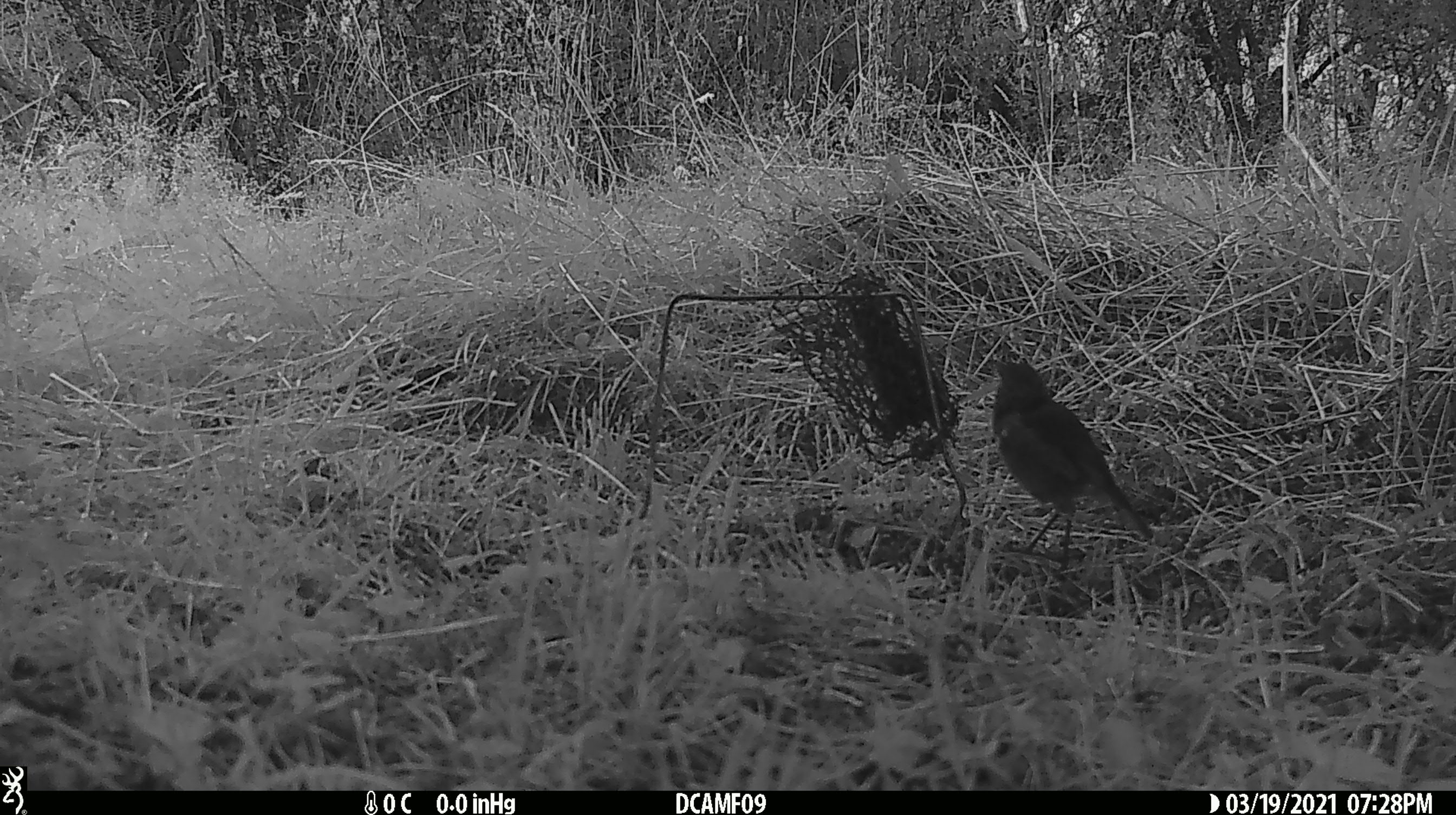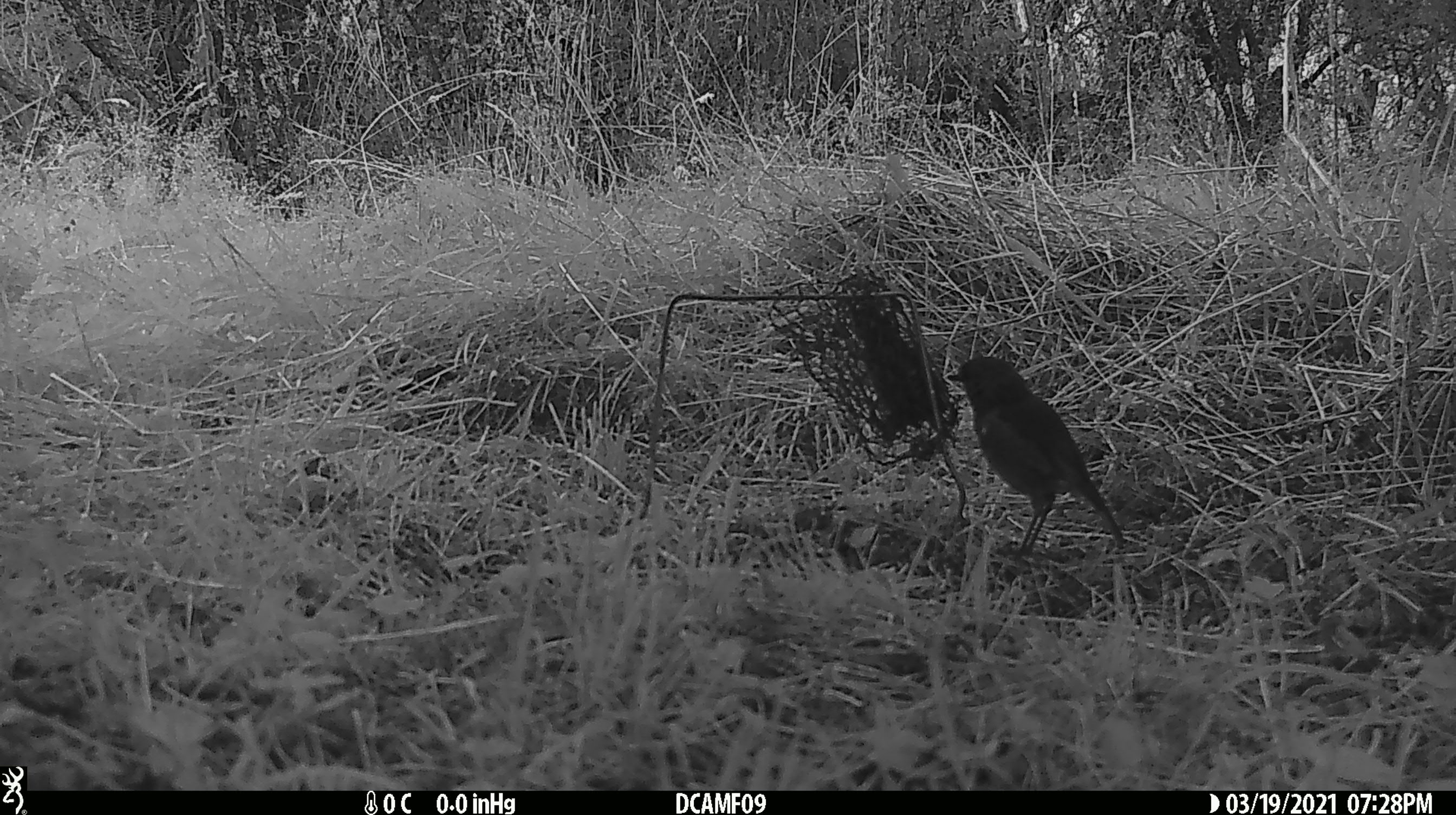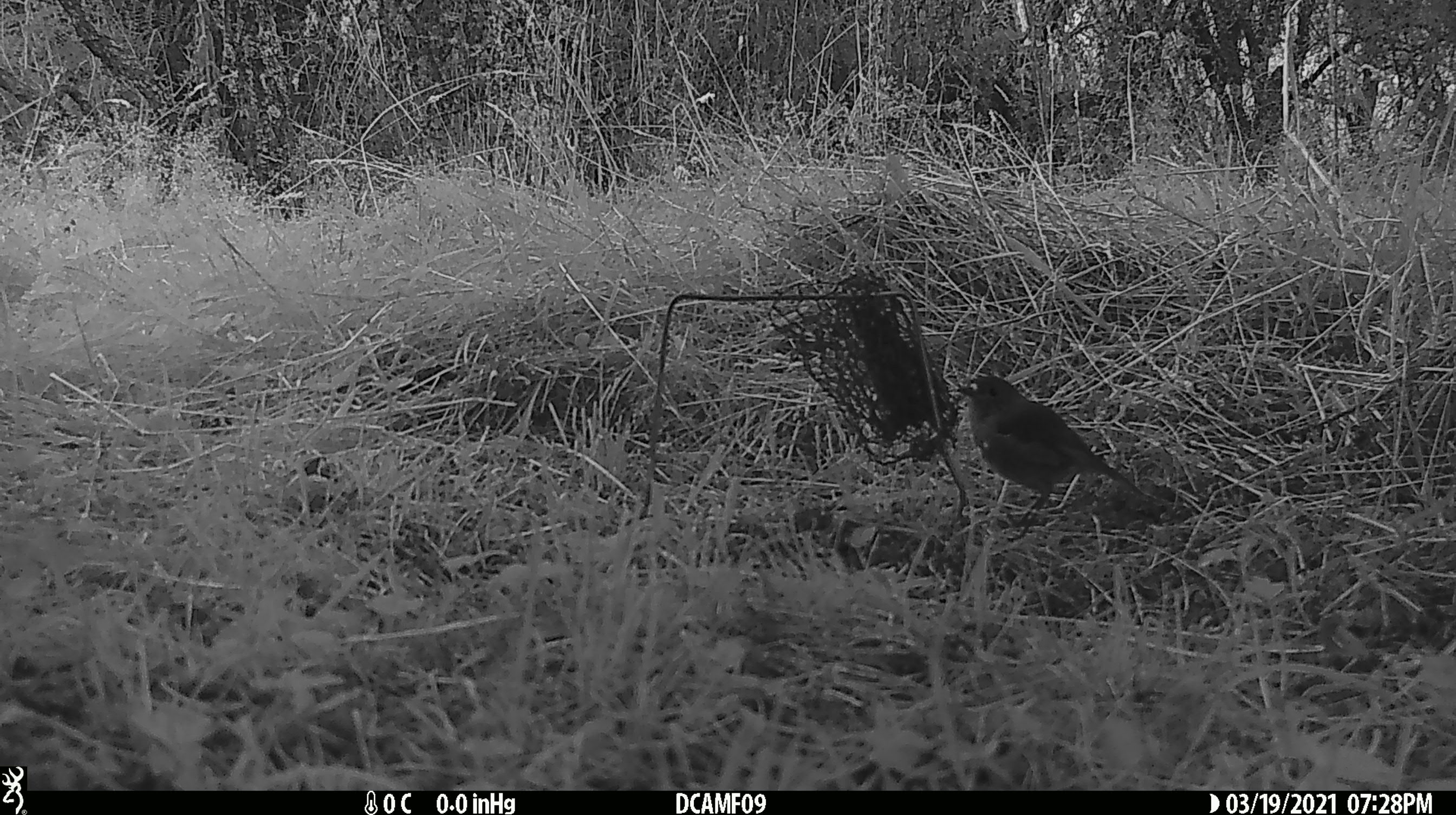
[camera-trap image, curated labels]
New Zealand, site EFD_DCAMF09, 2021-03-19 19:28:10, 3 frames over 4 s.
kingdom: Animalia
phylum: Chordata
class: Aves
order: Passeriformes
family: Petroicidae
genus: Petroica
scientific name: Petroica australis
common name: new zealand robin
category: robin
Robin (new zealand robin) (Petroica australis).